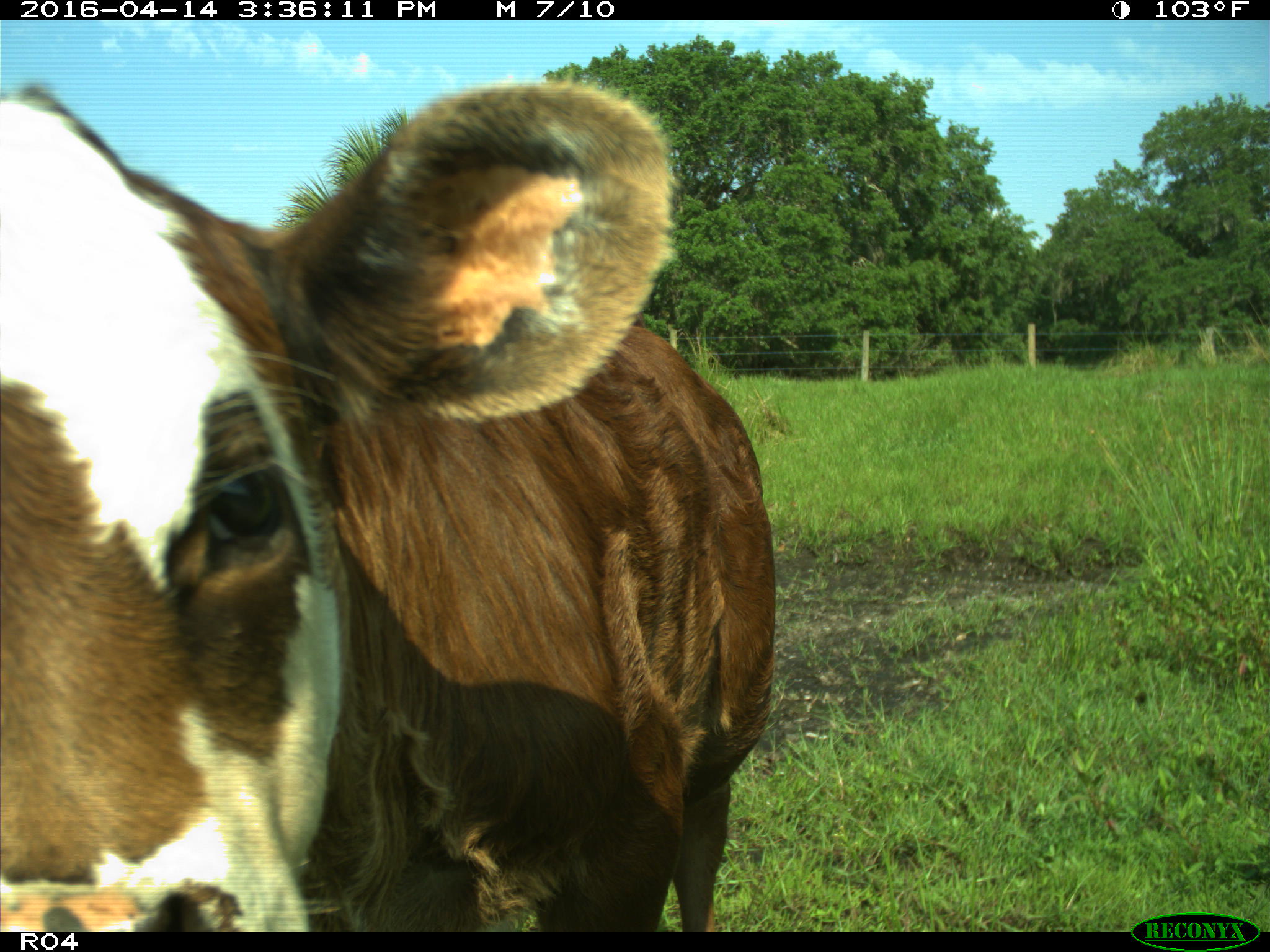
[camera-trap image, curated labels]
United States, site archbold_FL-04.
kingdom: Animalia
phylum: Chordata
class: Mammalia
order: Artiodactyla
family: Bovidae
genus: Bos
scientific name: Bos taurus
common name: domestic cow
Bos taurus (domestic cow).